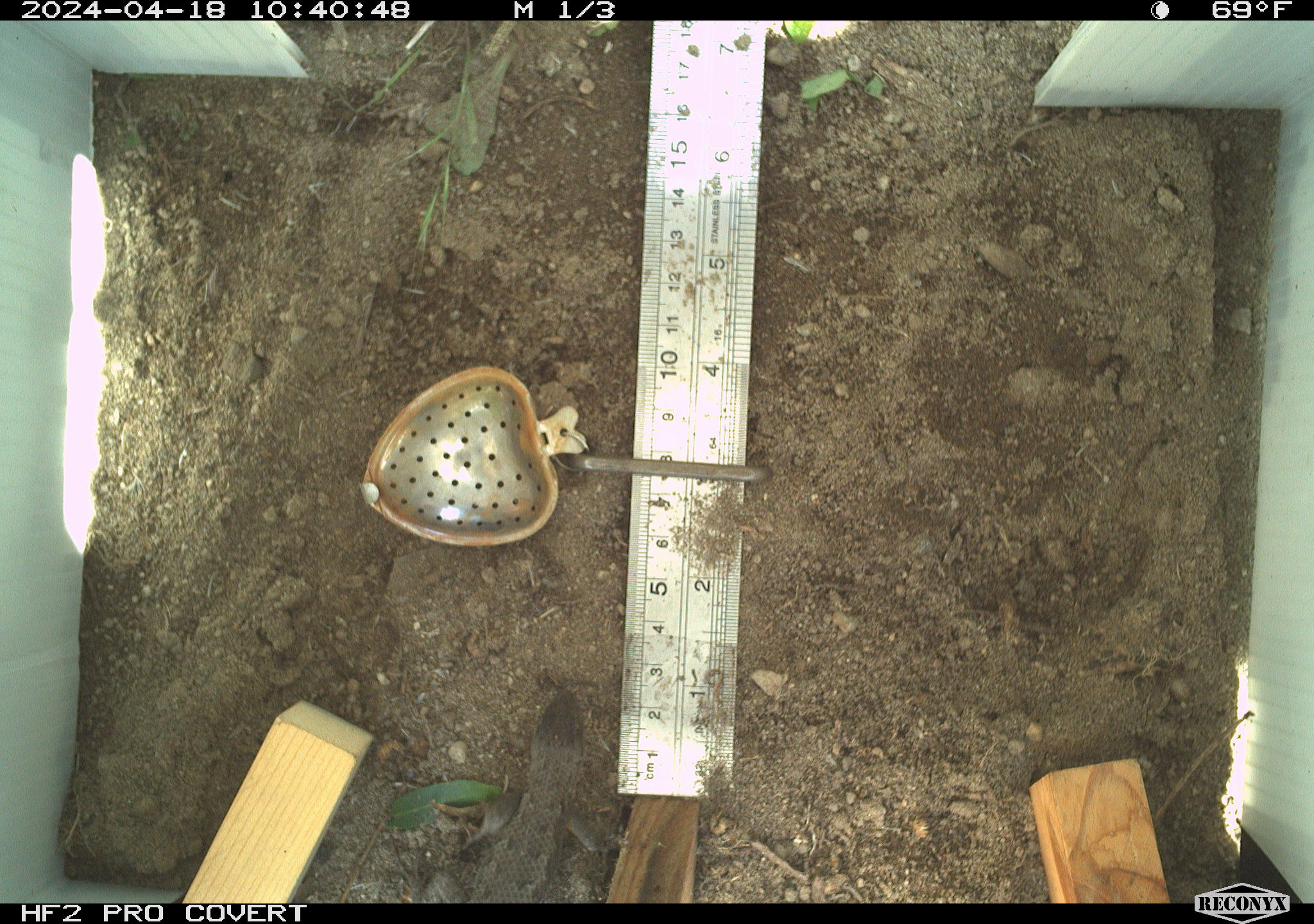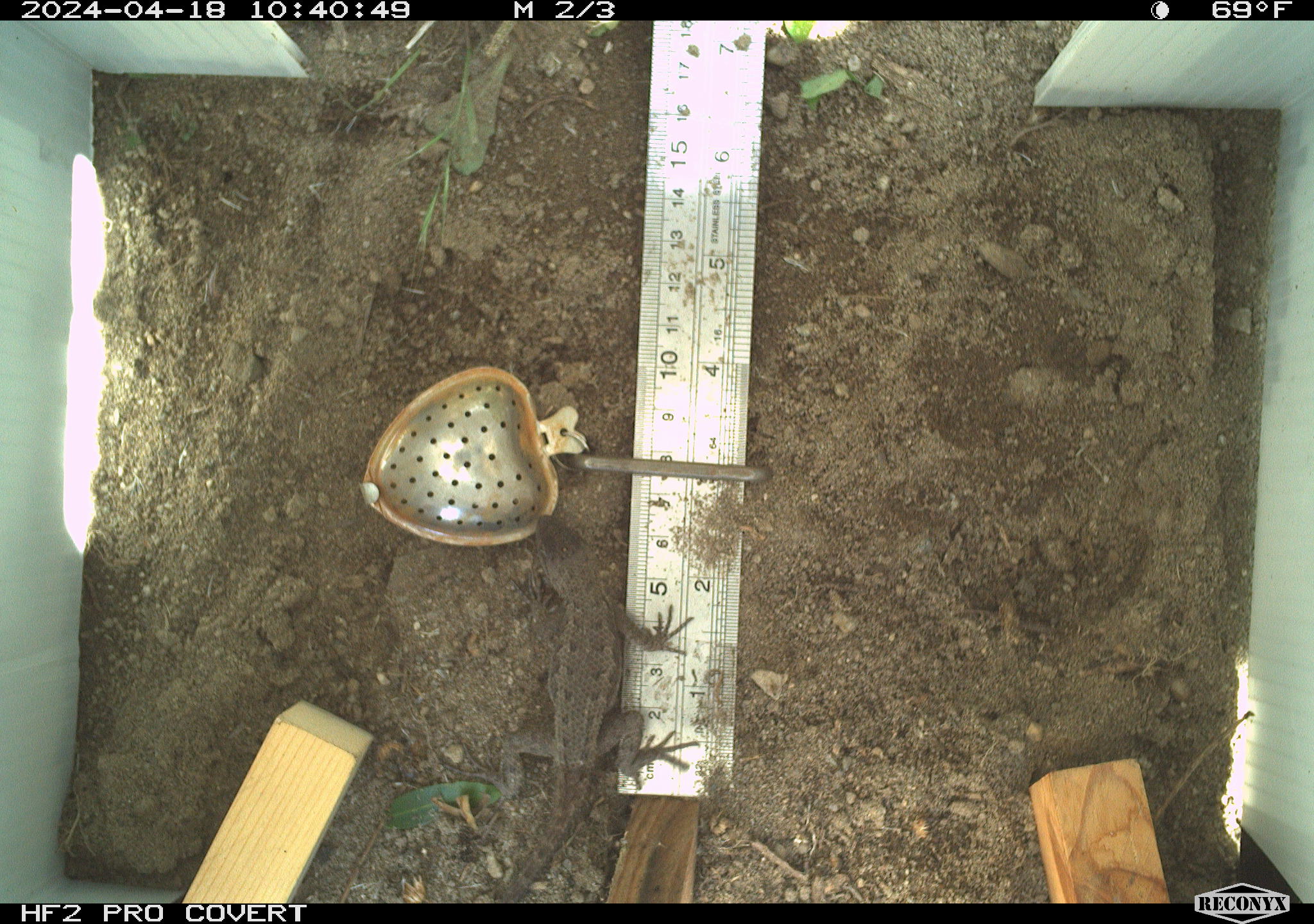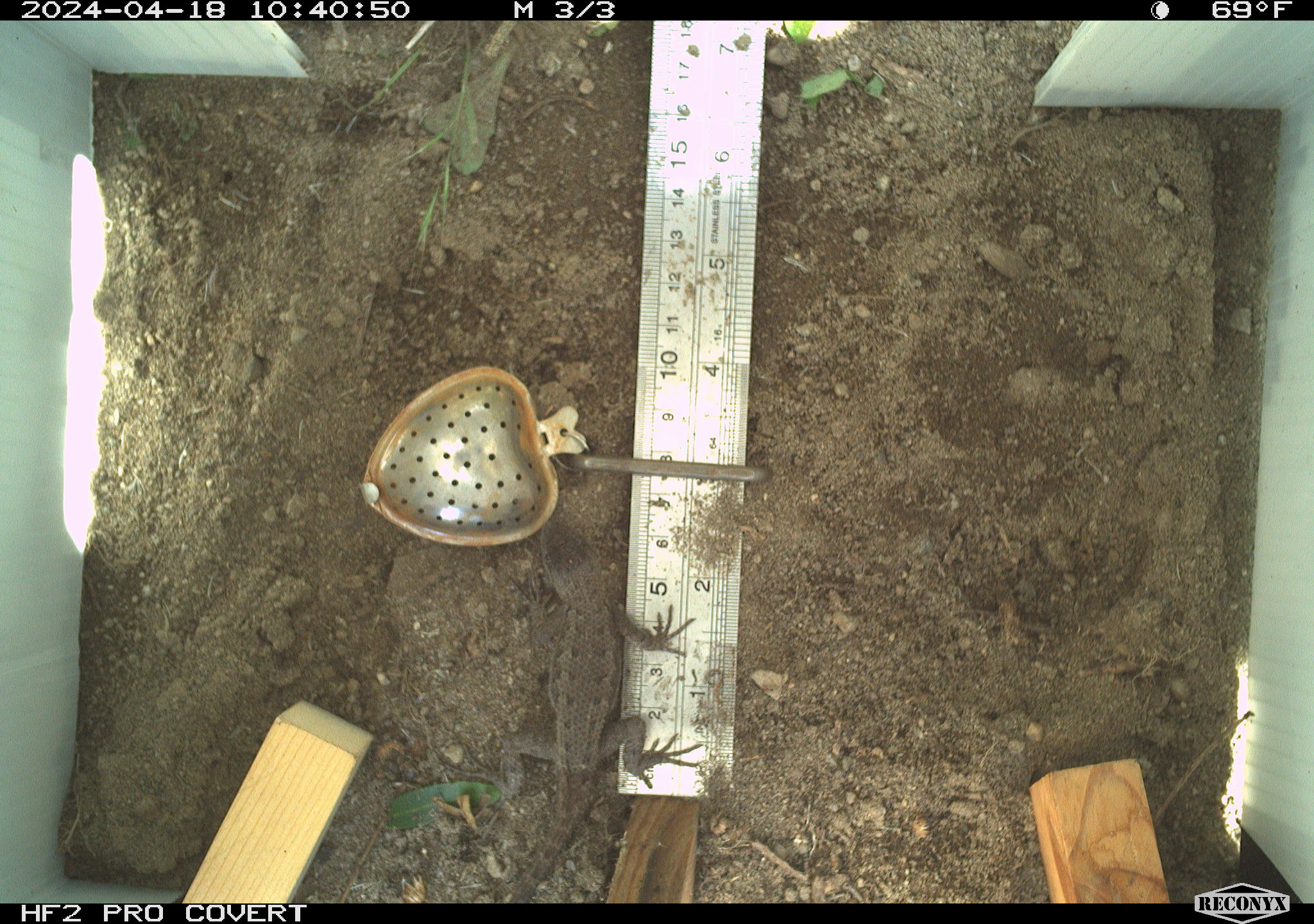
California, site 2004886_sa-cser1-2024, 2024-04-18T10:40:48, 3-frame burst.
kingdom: Animalia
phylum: Chordata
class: Reptilia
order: Squamata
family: Phrynosomatidae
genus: Sceloporus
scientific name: Sceloporus occidentalis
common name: western fence lizard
Western fence lizard (Sceloporus occidentalis).